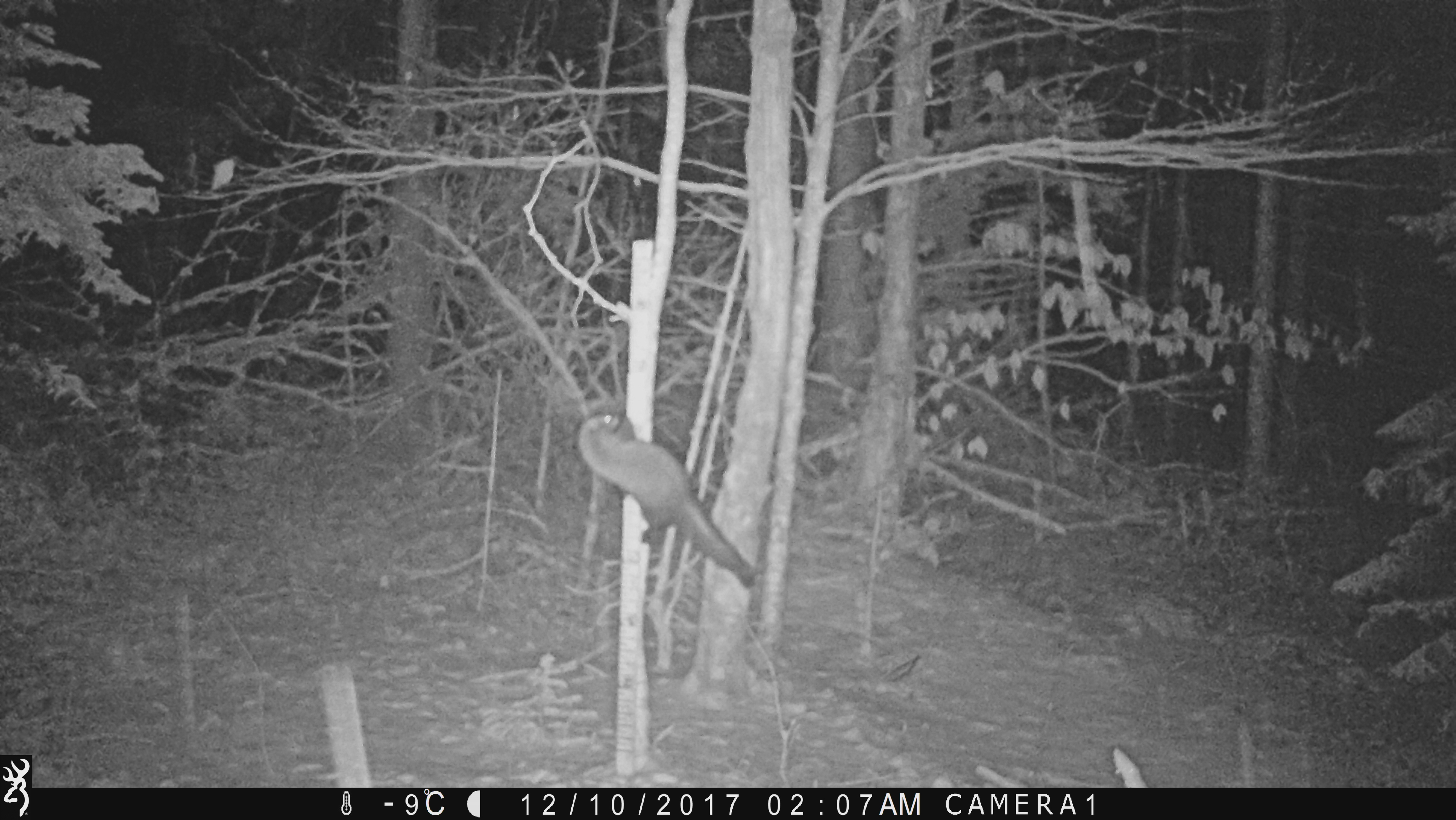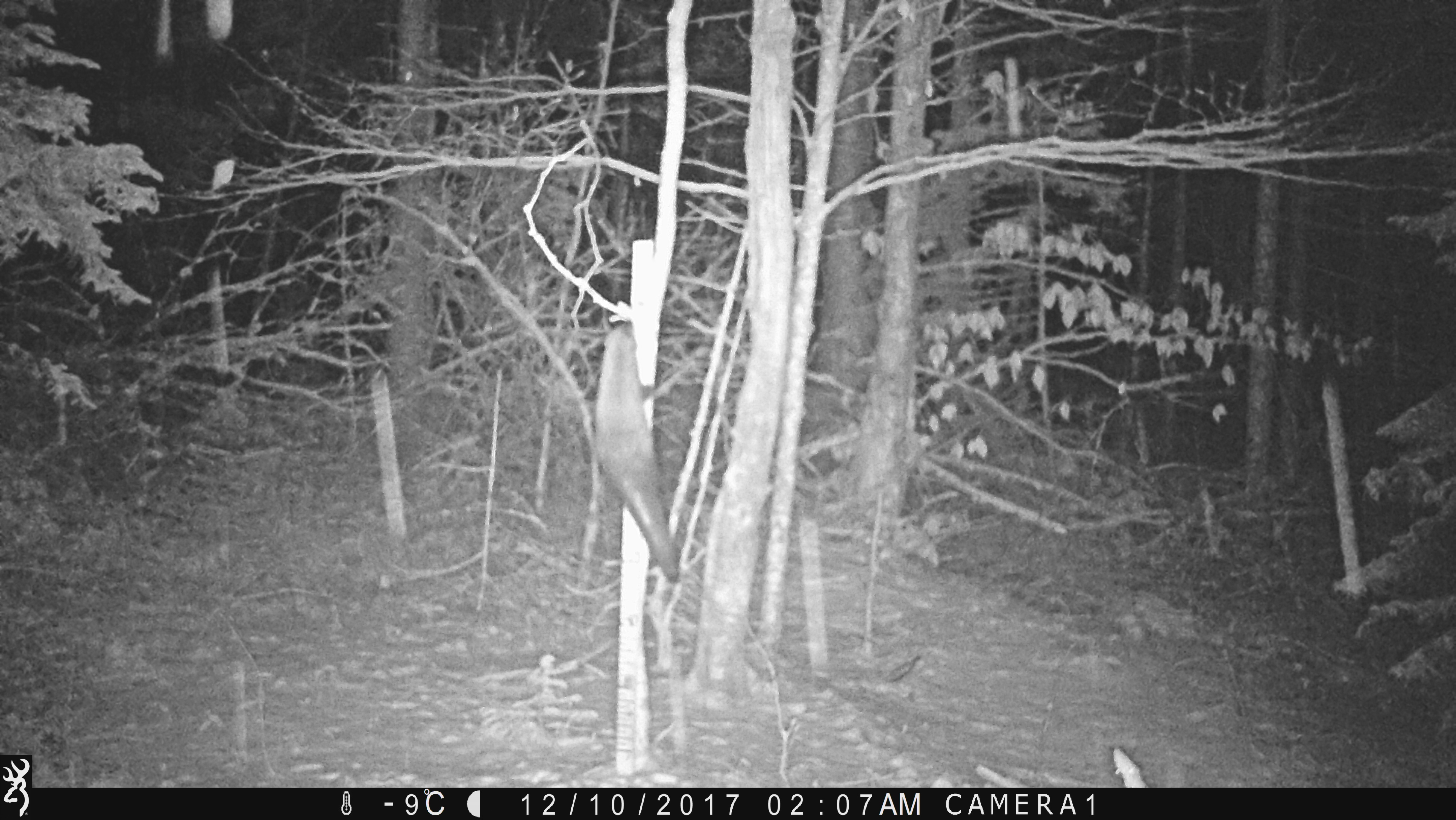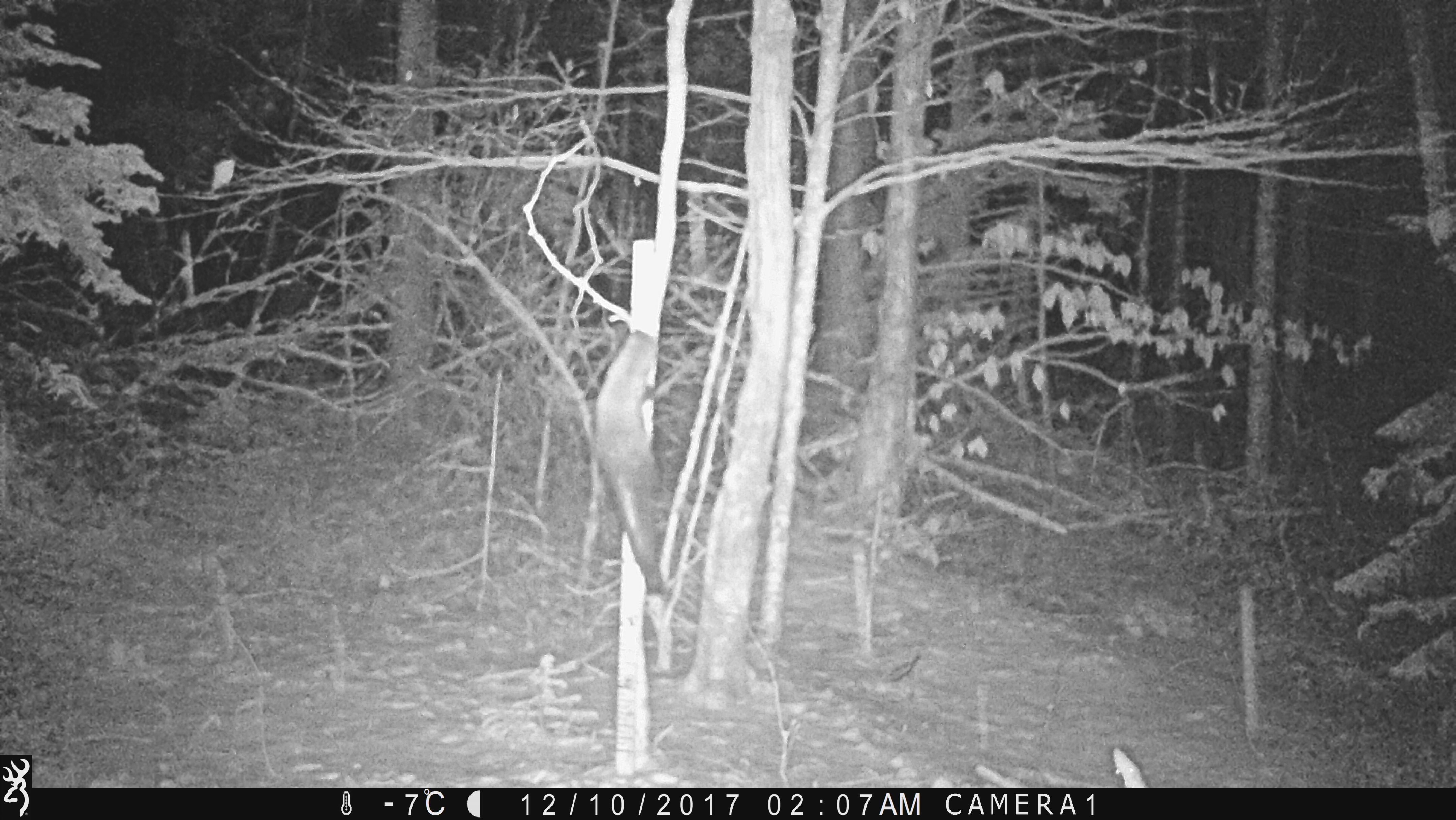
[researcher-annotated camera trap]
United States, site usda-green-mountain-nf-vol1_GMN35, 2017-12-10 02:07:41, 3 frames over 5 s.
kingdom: Animalia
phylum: Chordata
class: Mammalia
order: Carnivora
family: Mustelidae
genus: Pekania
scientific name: Pekania pennanti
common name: fisher